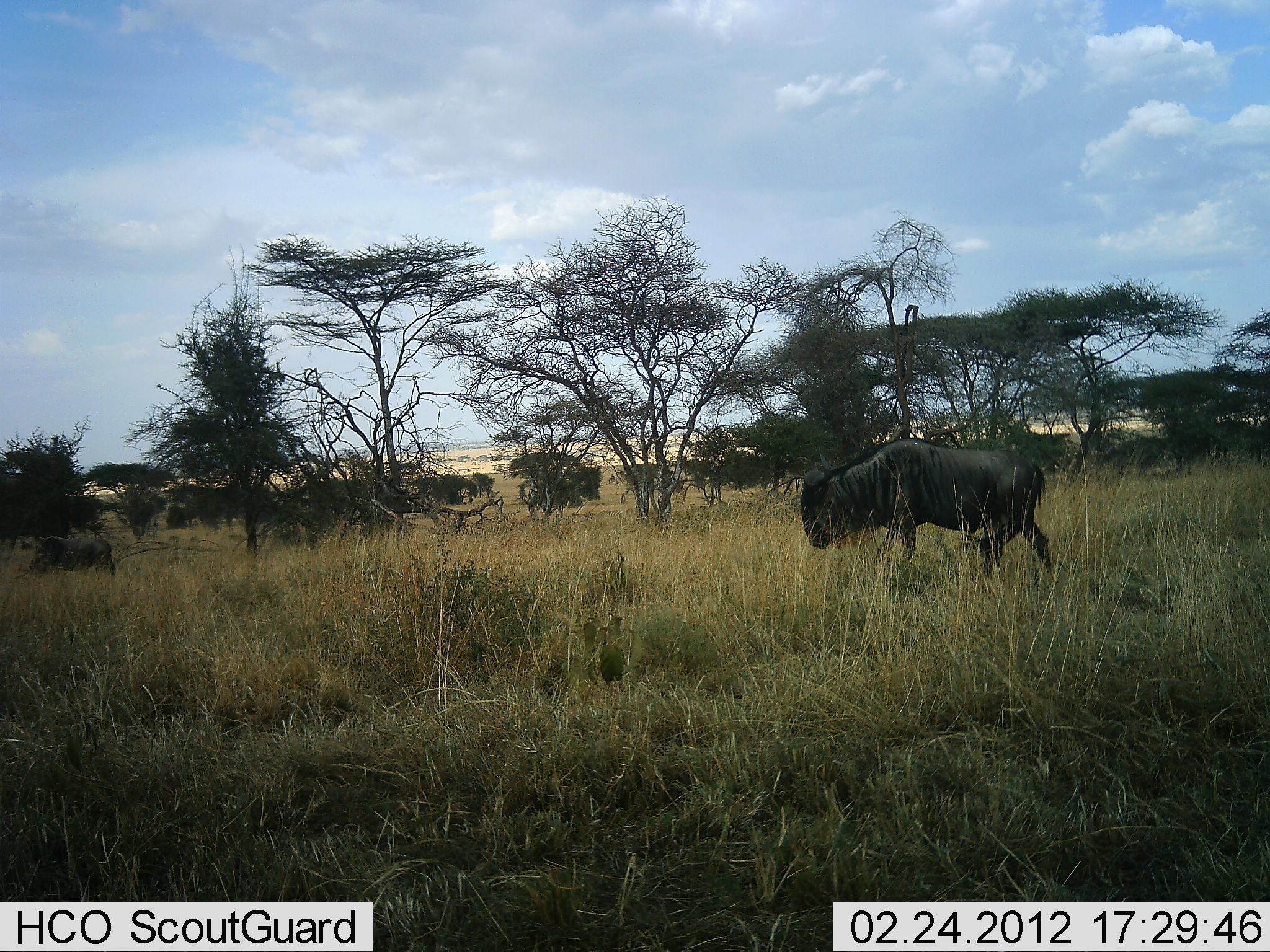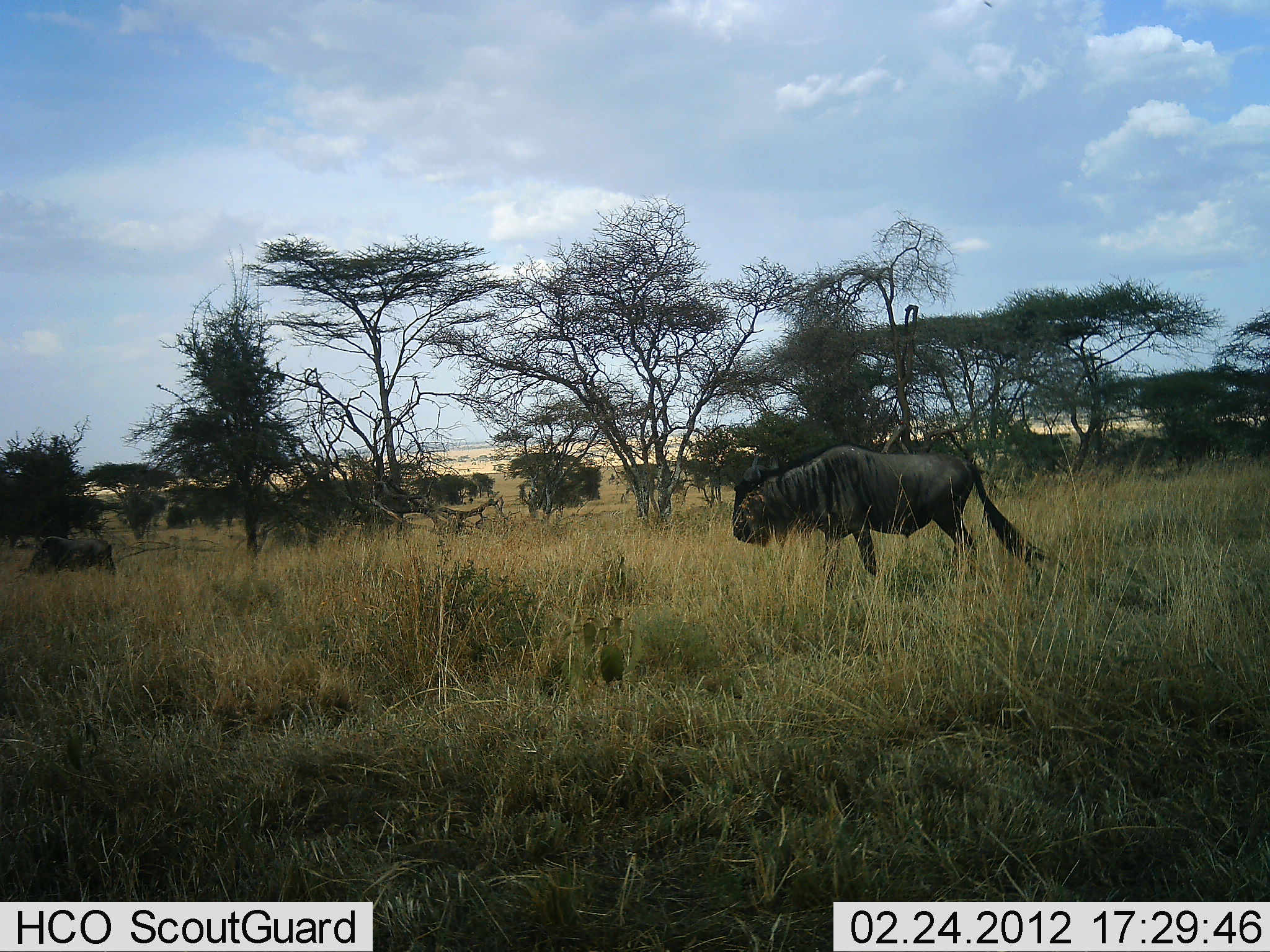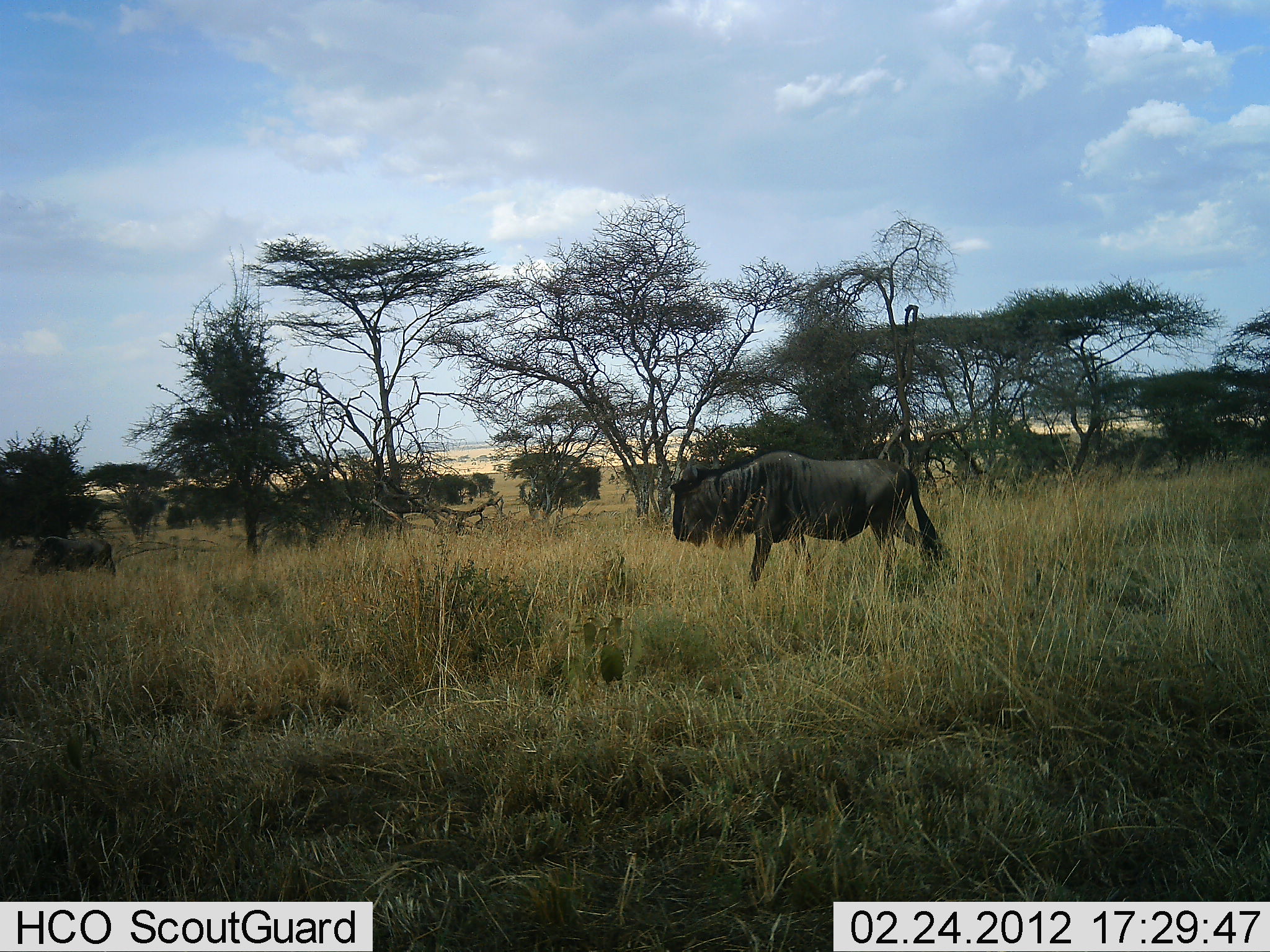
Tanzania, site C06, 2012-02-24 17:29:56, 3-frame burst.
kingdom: Animalia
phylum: Chordata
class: Mammalia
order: Artiodactyla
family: Bovidae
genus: Connochaetes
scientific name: Connochaetes taurinus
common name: blue wildebeest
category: wildebeest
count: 2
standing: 39%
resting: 6%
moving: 89%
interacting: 0%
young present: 0%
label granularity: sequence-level